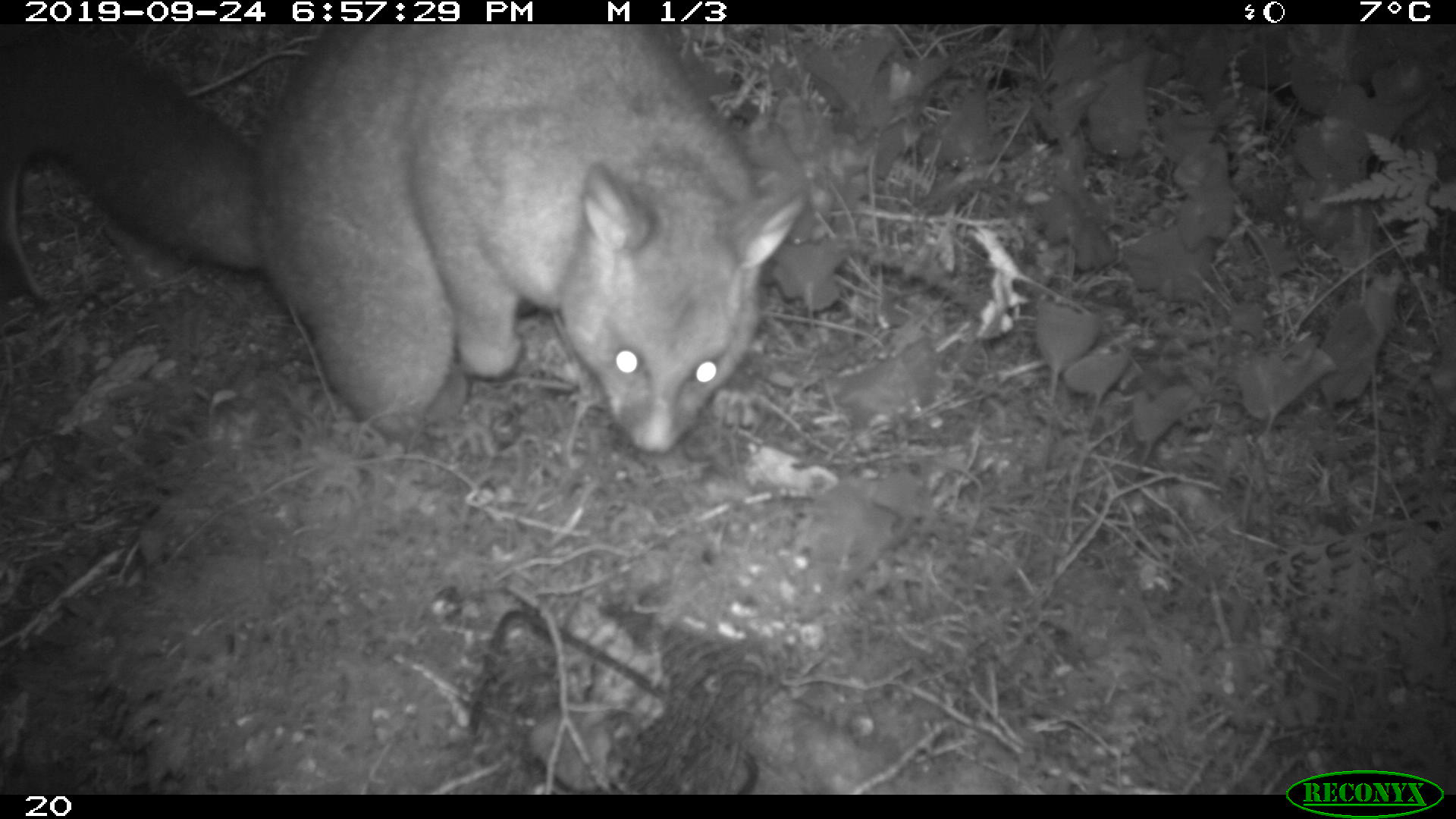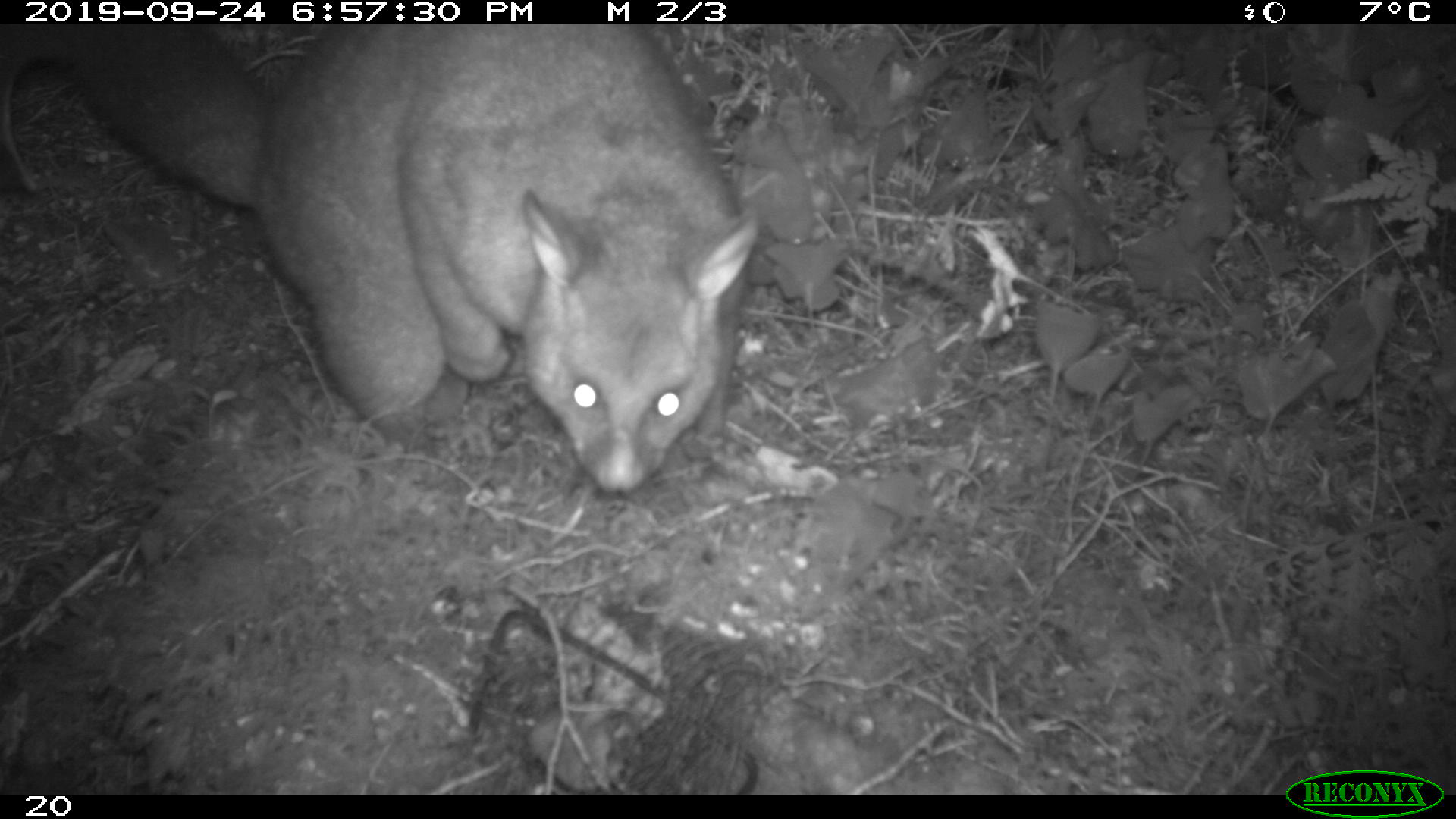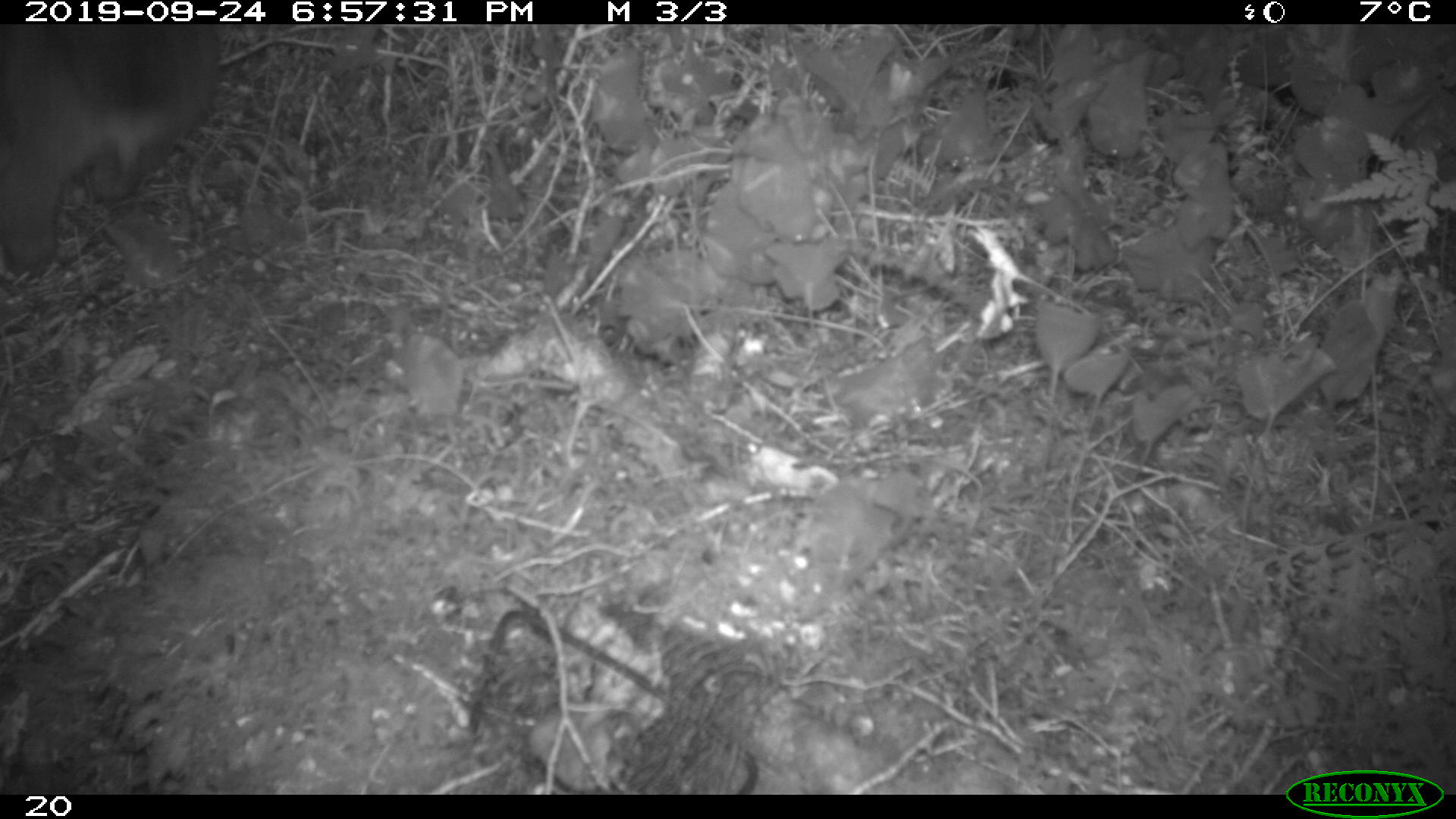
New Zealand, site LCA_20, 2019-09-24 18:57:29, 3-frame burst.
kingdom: Animalia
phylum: Chordata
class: Mammalia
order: Diprotodontia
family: Phalangeridae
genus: Trichosurus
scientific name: Trichosurus vulpecula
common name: common brushtail possum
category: possum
Possum (common brushtail possum) (Trichosurus vulpecula).